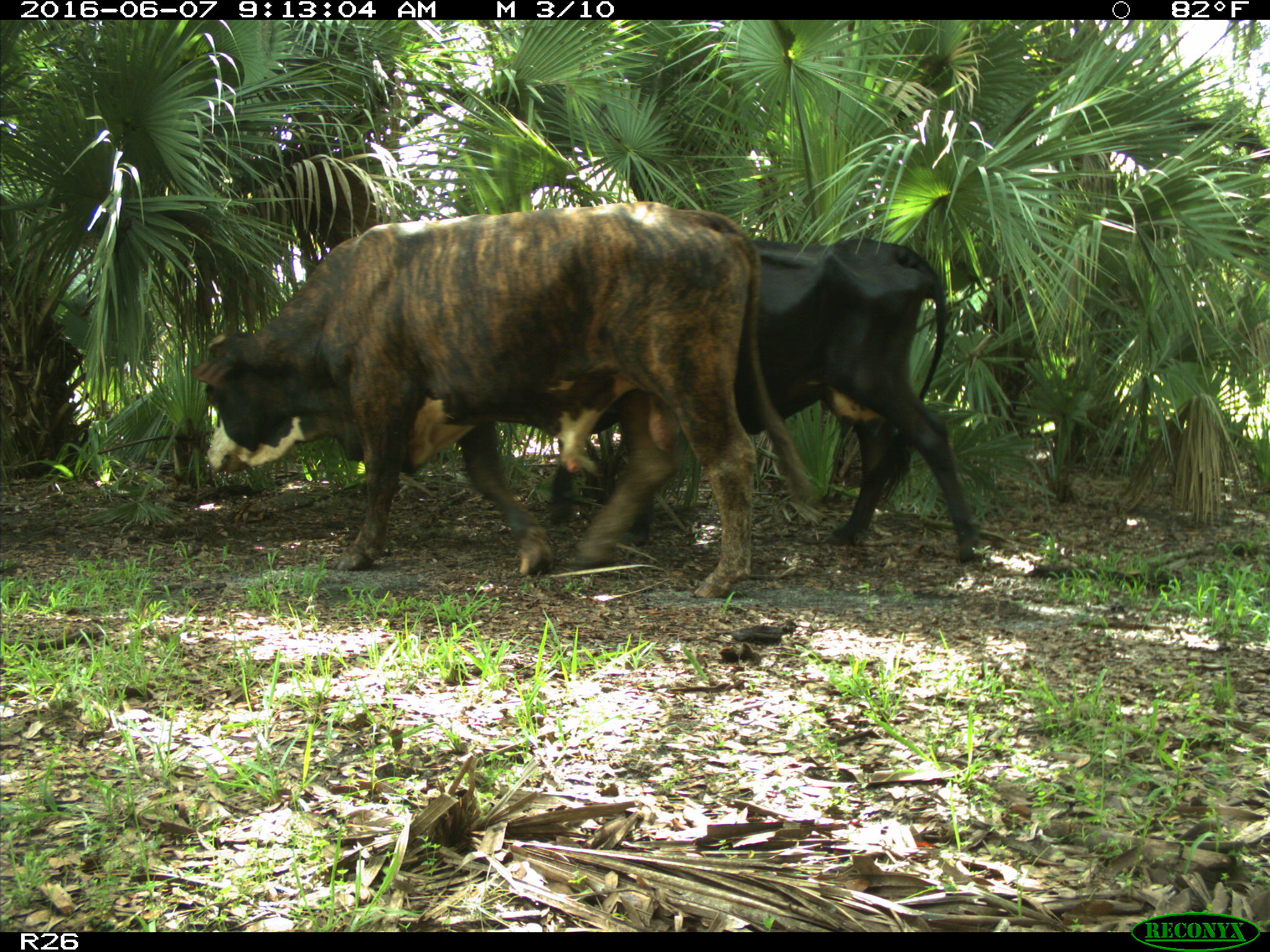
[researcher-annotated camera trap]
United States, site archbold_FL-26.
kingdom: Animalia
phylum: Chordata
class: Mammalia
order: Artiodactyla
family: Bovidae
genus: Bos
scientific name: Bos taurus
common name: domestic cow